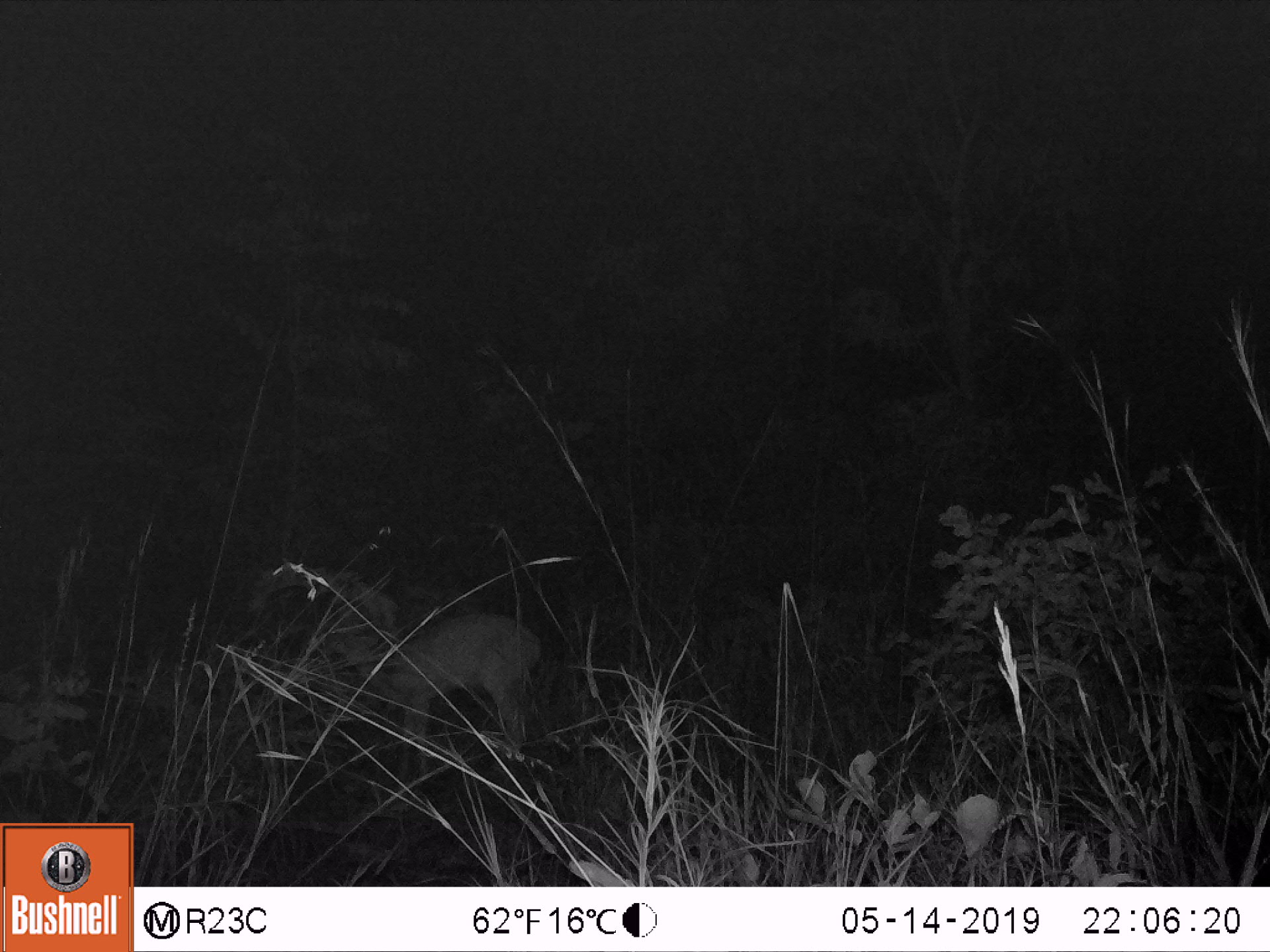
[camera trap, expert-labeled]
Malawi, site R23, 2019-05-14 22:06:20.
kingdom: Animalia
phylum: Chordata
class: Mammalia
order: Artiodactyla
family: Bovidae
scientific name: Antilopinae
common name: small antelope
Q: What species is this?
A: Small antelope (Antilopinae).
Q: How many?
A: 1.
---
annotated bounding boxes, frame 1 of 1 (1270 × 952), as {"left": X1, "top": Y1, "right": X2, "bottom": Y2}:
small antelope: {"left": 314, "top": 593, "right": 564, "bottom": 794}